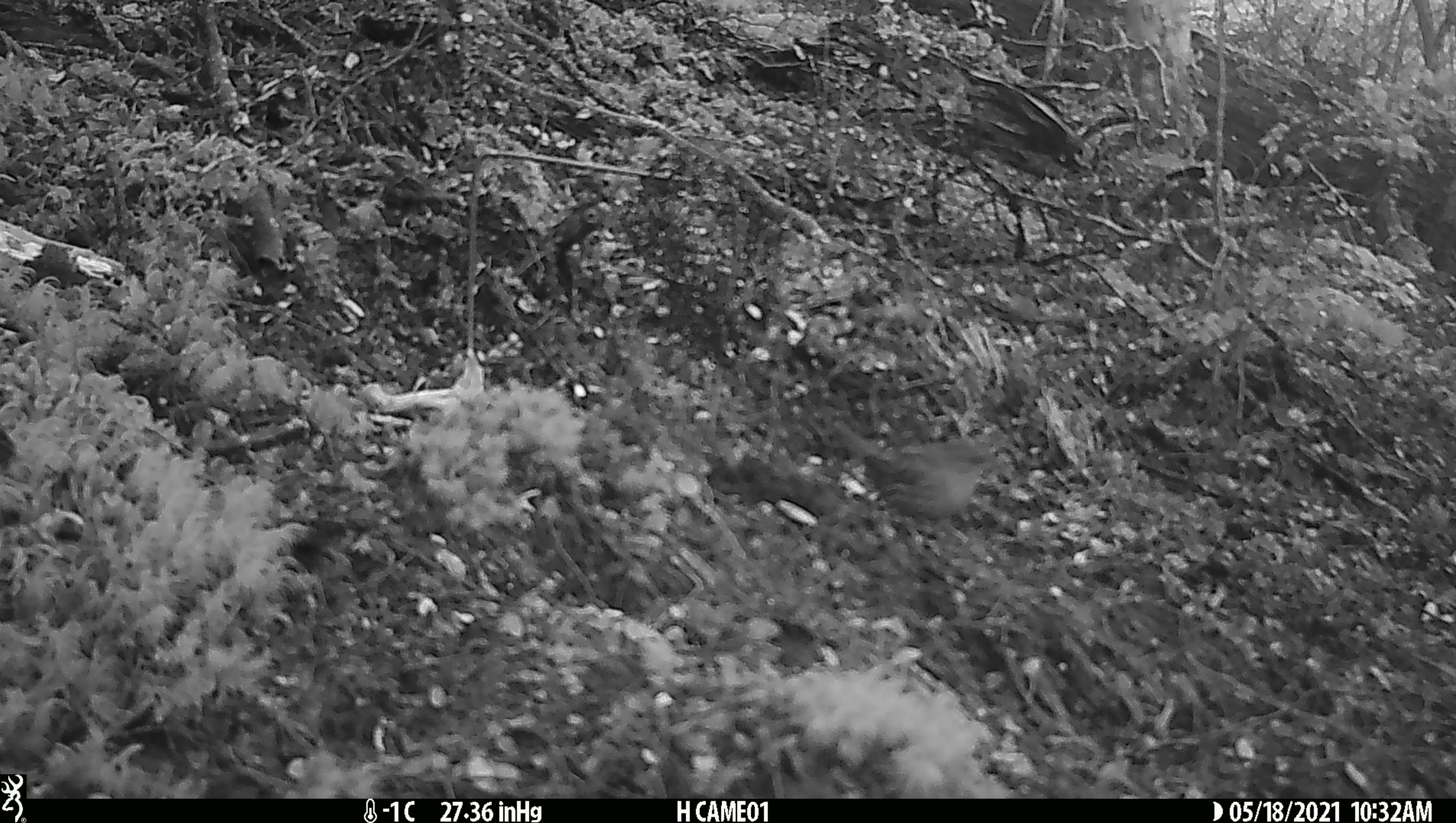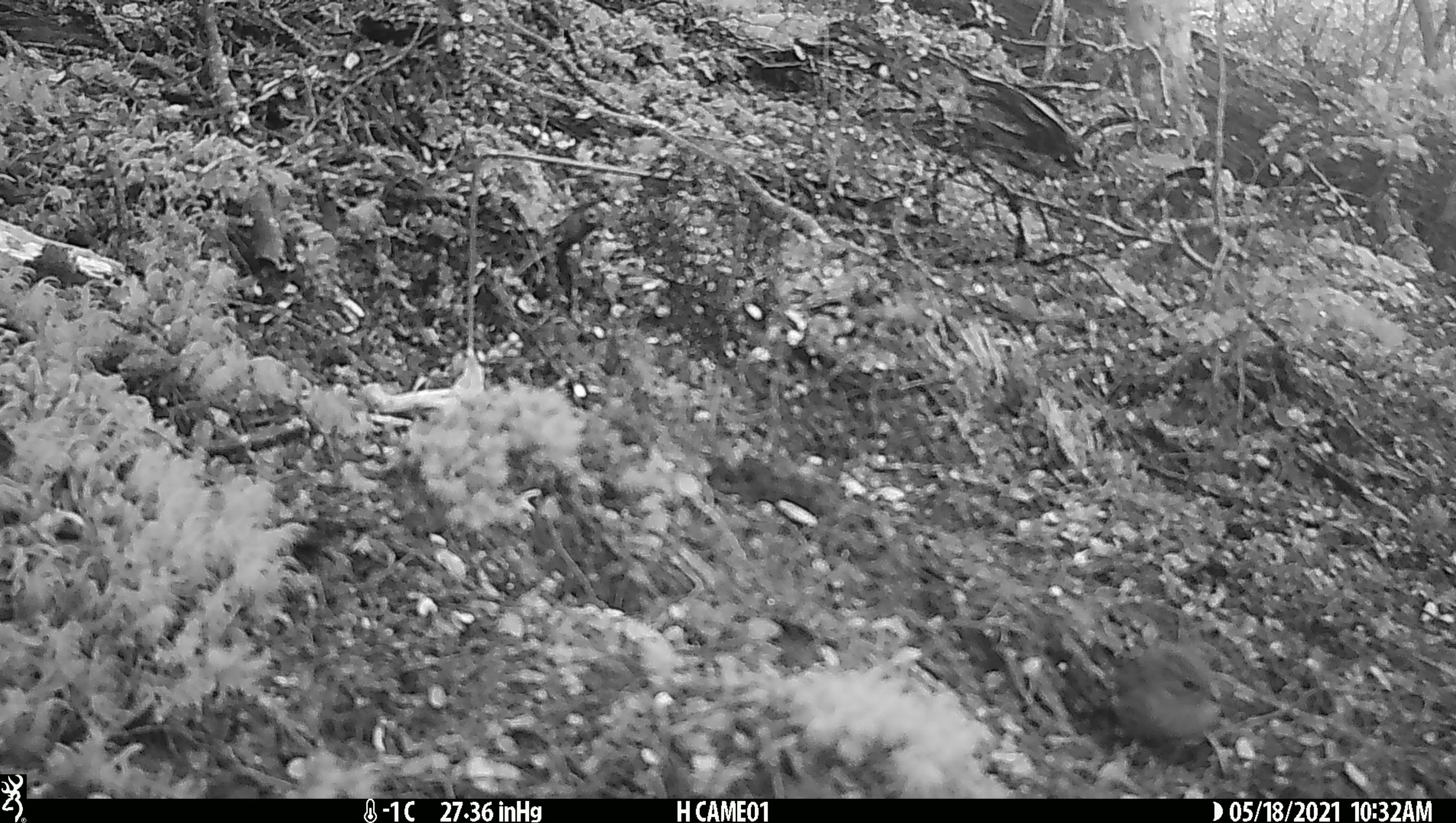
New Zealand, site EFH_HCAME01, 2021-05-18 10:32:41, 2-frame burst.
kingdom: Animalia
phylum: Chordata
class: Aves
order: Passeriformes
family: Fringillidae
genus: Fringilla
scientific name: Fringilla coelebs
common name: common chaffinch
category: chaffinch